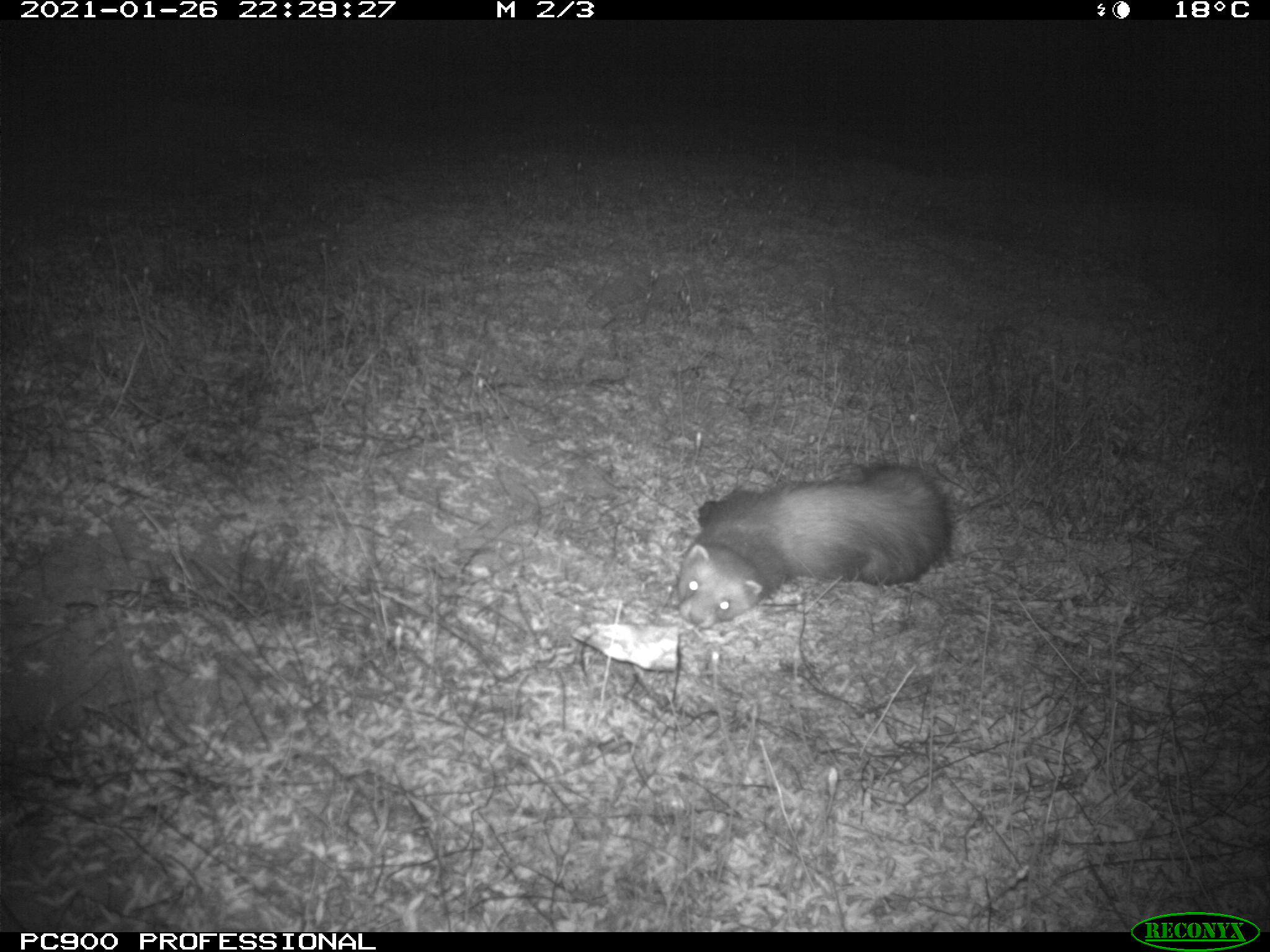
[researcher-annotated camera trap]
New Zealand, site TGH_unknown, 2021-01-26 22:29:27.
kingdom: Animalia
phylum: Chordata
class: Mammalia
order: Carnivora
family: Mustelidae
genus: Mustela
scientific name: Mustela furo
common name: ferret